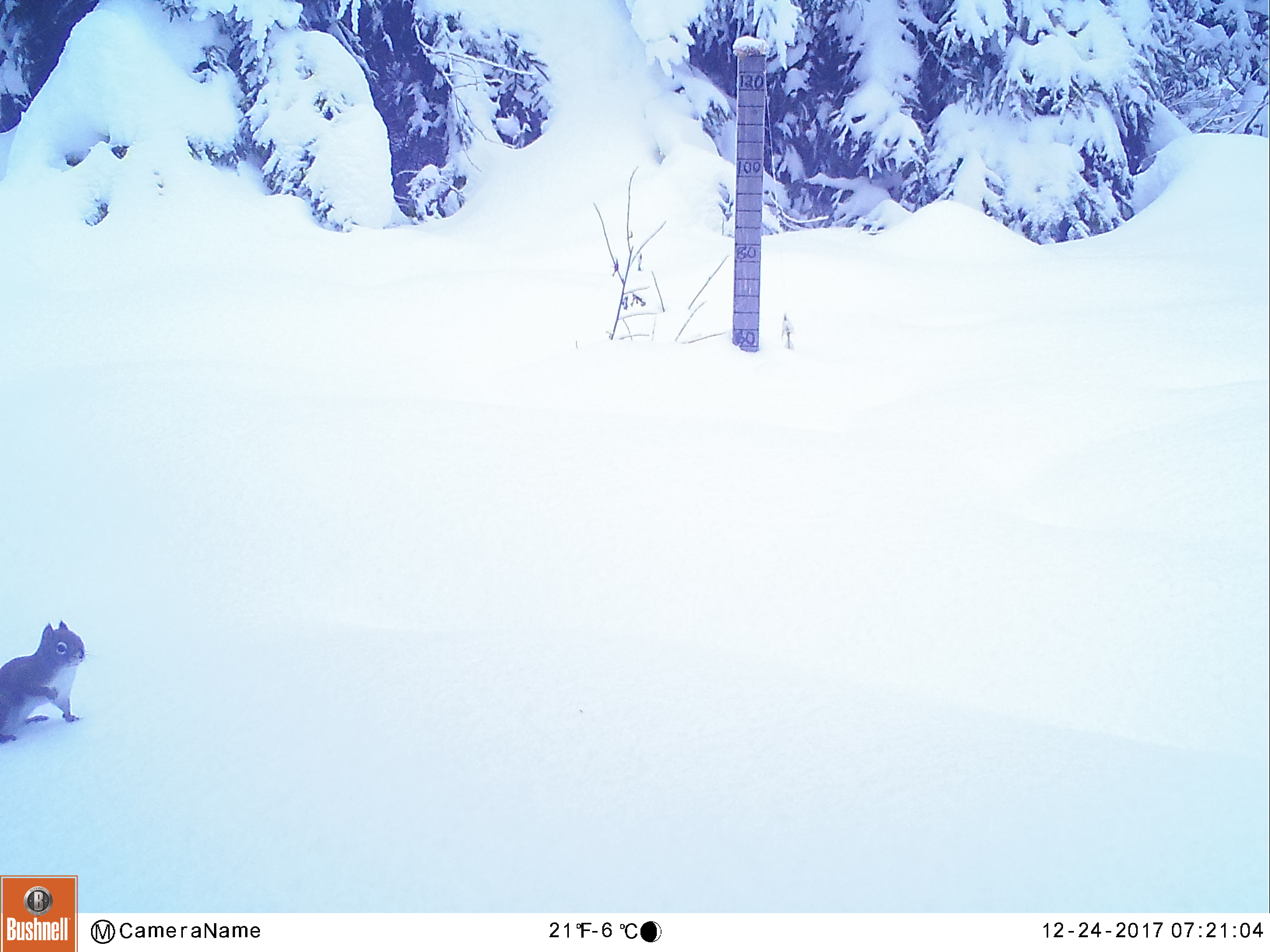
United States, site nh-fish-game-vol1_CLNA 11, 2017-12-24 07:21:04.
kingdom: Animalia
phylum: Chordata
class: Mammalia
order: Rodentia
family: Sciuridae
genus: Tamiasciurus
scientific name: Tamiasciurus hudsonicus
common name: red squirrel